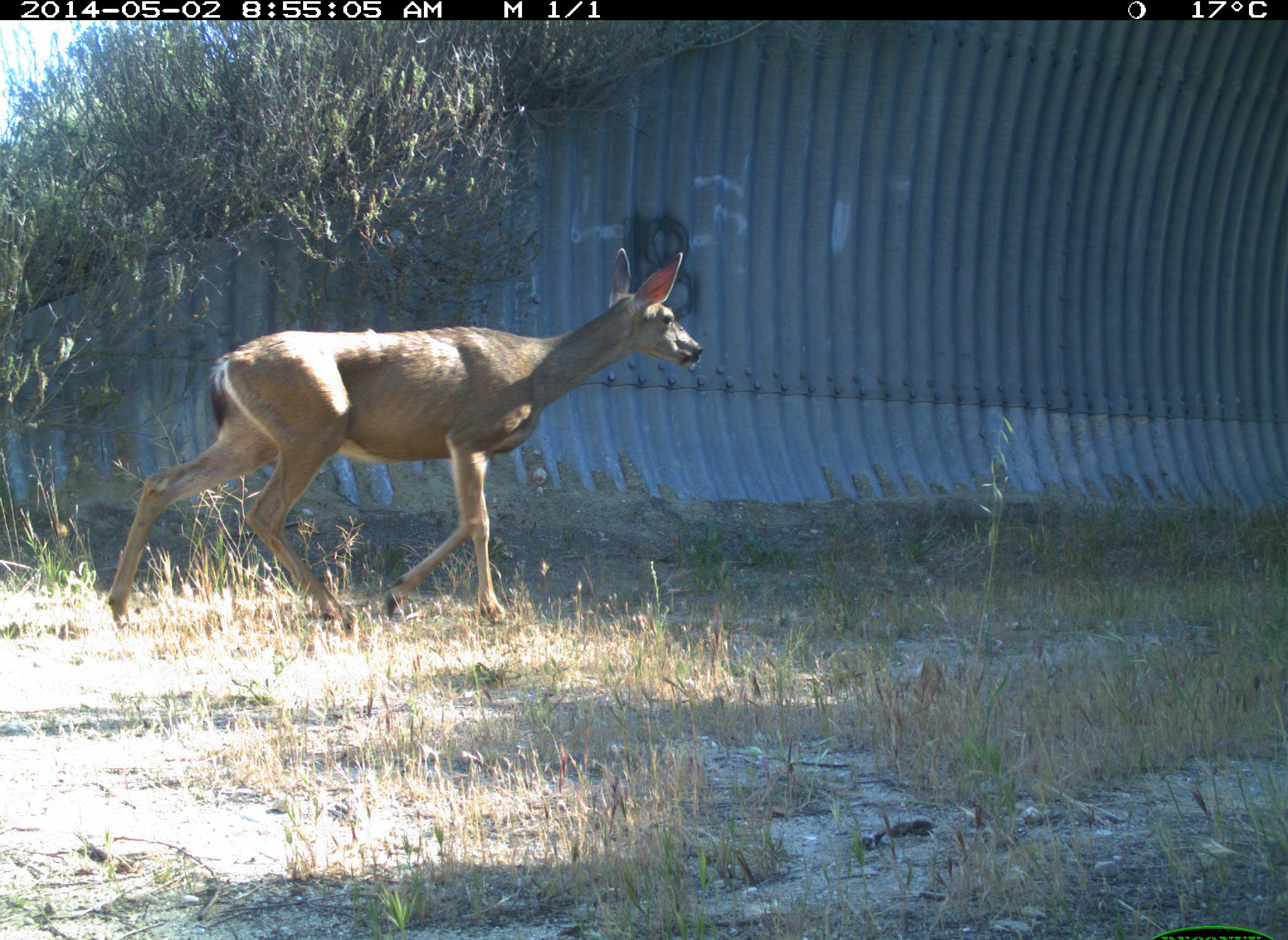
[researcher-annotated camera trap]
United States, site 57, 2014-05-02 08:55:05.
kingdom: Animalia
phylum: Chordata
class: Mammalia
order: Artiodactyla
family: Cervidae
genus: Odocoileus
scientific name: Odocoileus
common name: deer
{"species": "deer (Odocoileus)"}